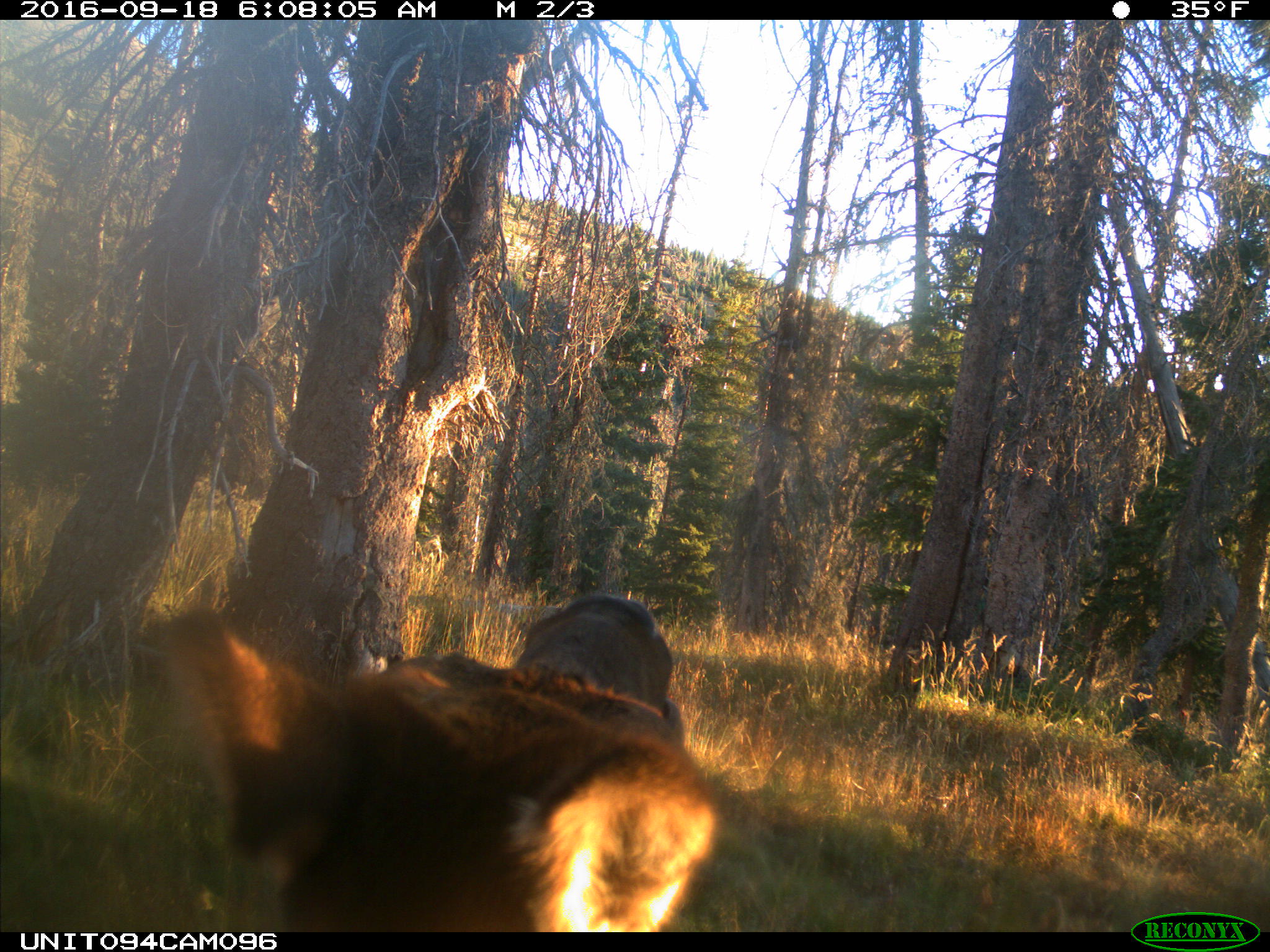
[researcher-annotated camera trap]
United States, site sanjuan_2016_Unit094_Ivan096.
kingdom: Animalia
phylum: Chordata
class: Mammalia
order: Artiodactyla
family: Cervidae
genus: Cervus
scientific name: Cervus elaphus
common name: red deer